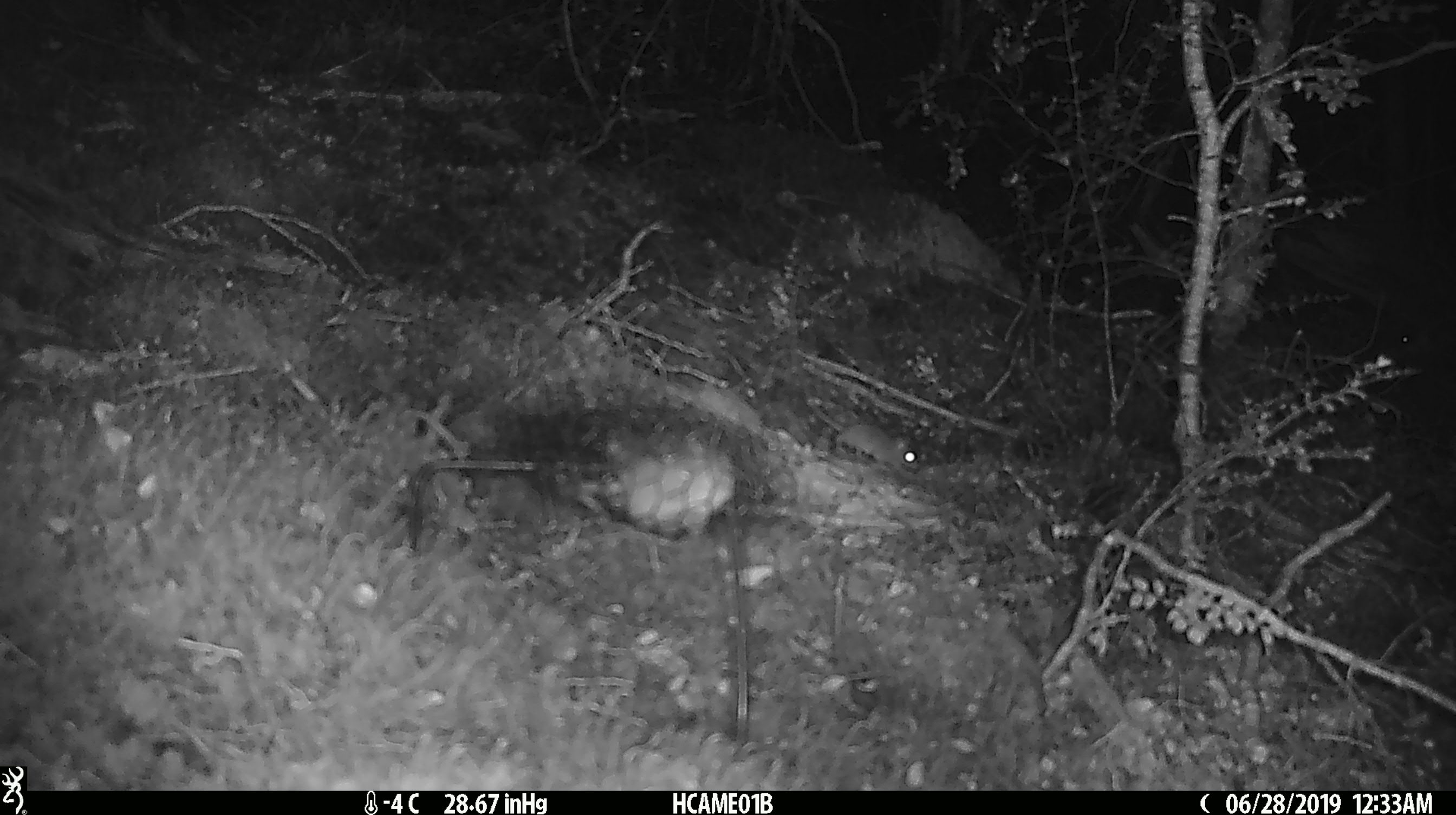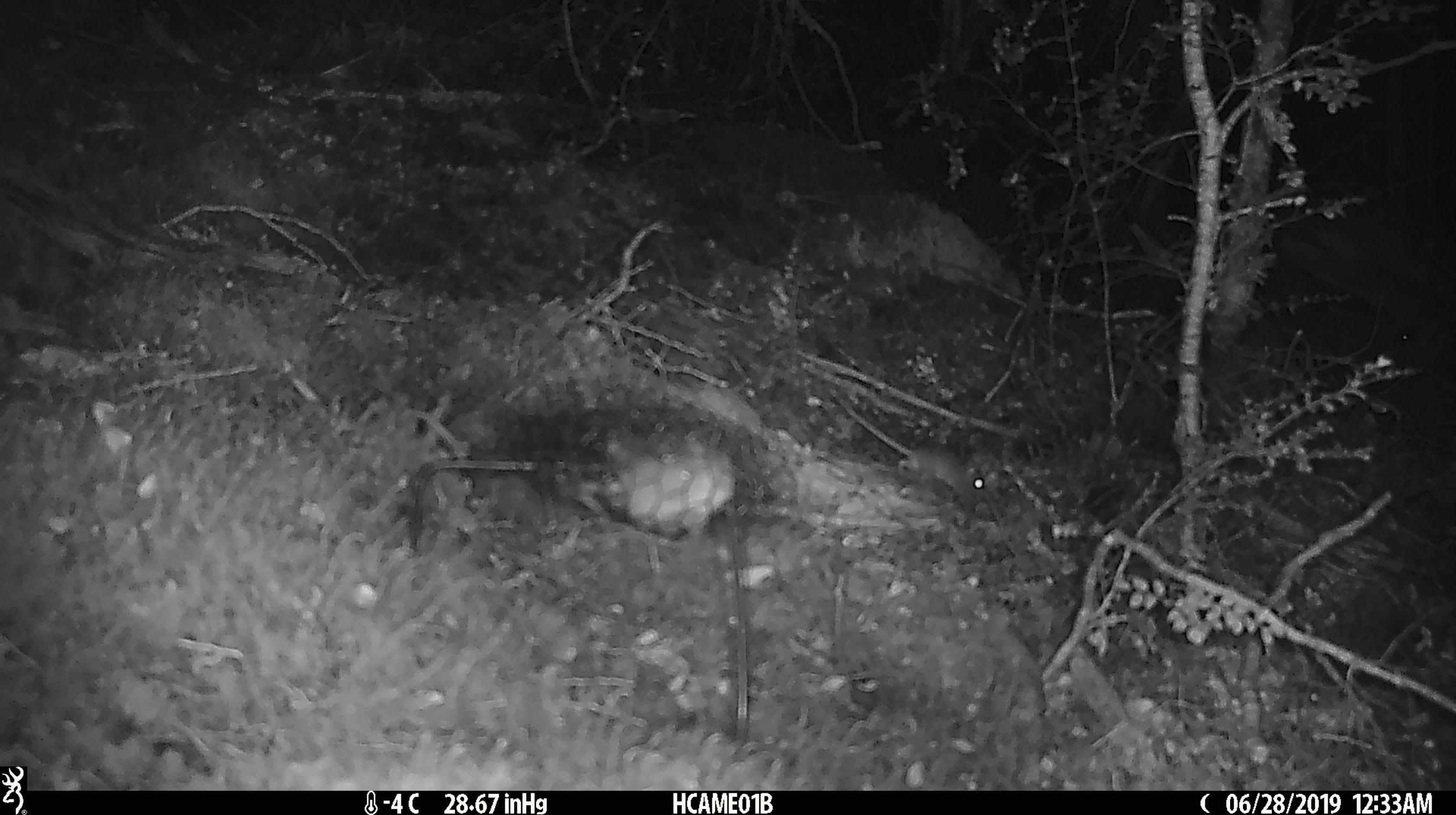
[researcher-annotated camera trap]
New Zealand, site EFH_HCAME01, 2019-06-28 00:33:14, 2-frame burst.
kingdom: Animalia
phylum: Chordata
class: Mammalia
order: Rodentia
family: Muridae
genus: Mus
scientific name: Mus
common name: mouse